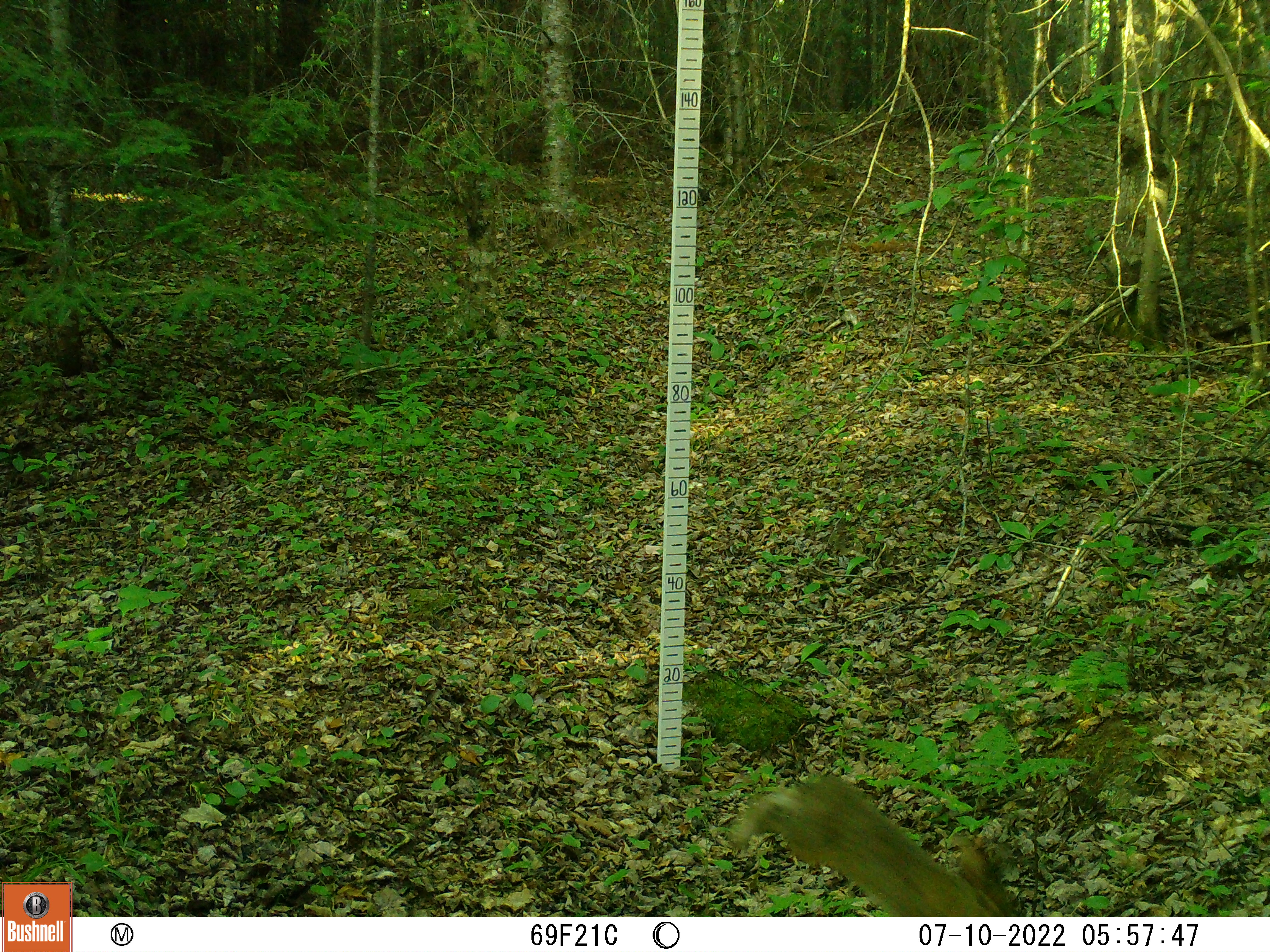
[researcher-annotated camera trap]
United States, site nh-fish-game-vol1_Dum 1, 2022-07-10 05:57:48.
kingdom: Animalia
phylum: Chordata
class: Mammalia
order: Lagomorpha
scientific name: Lagomorpha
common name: rabbit or hare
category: rabbit or hare sp.